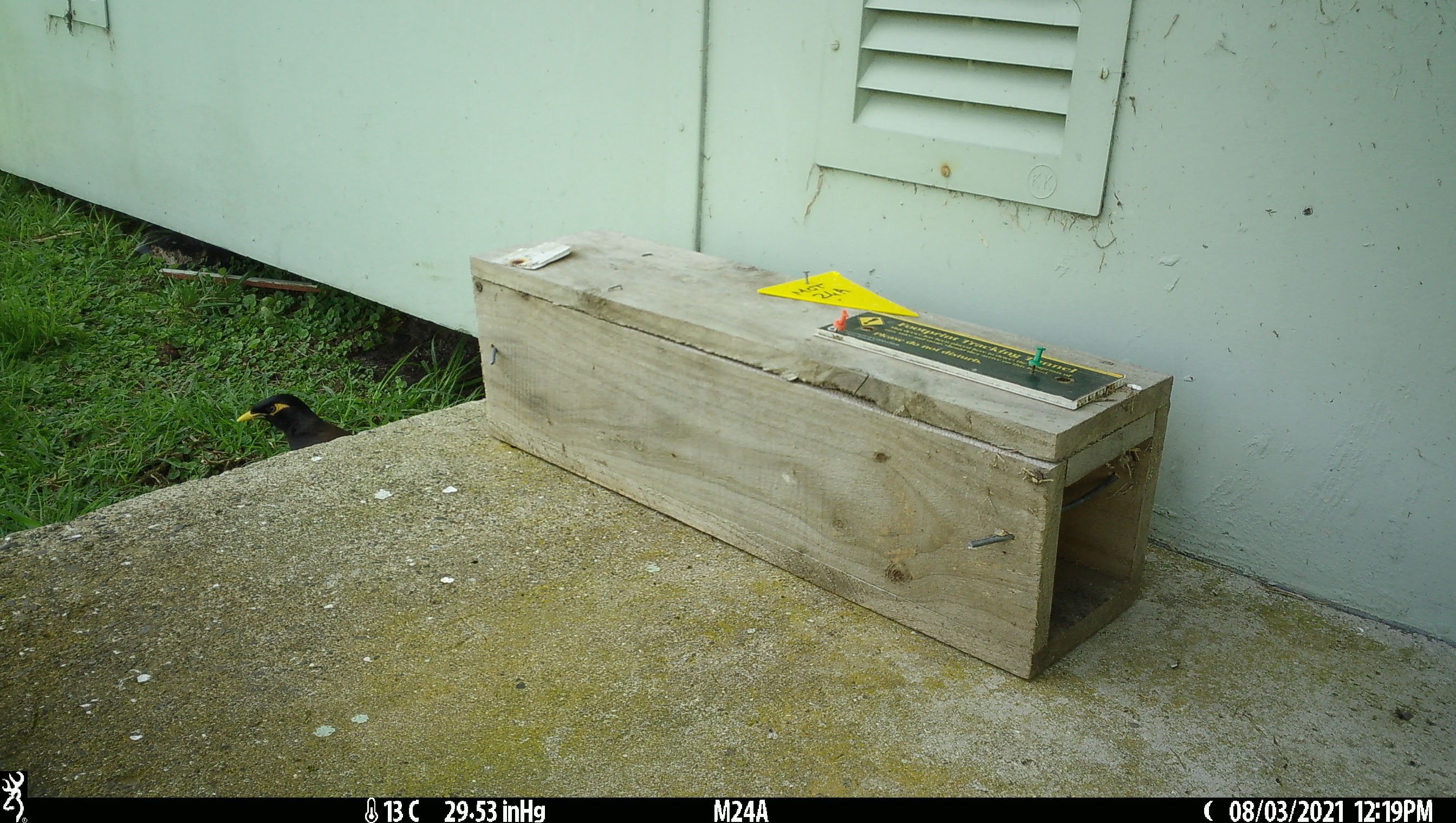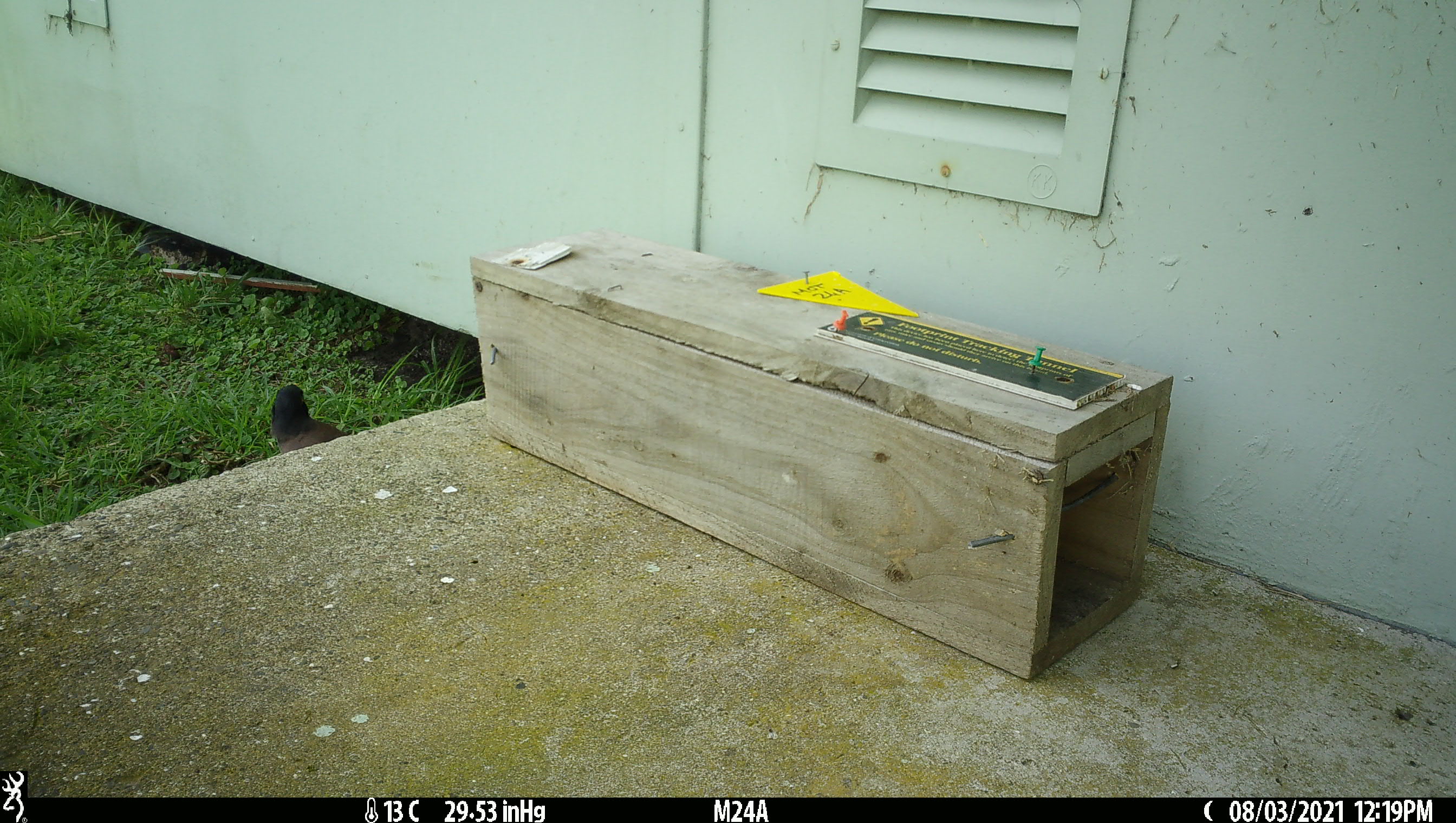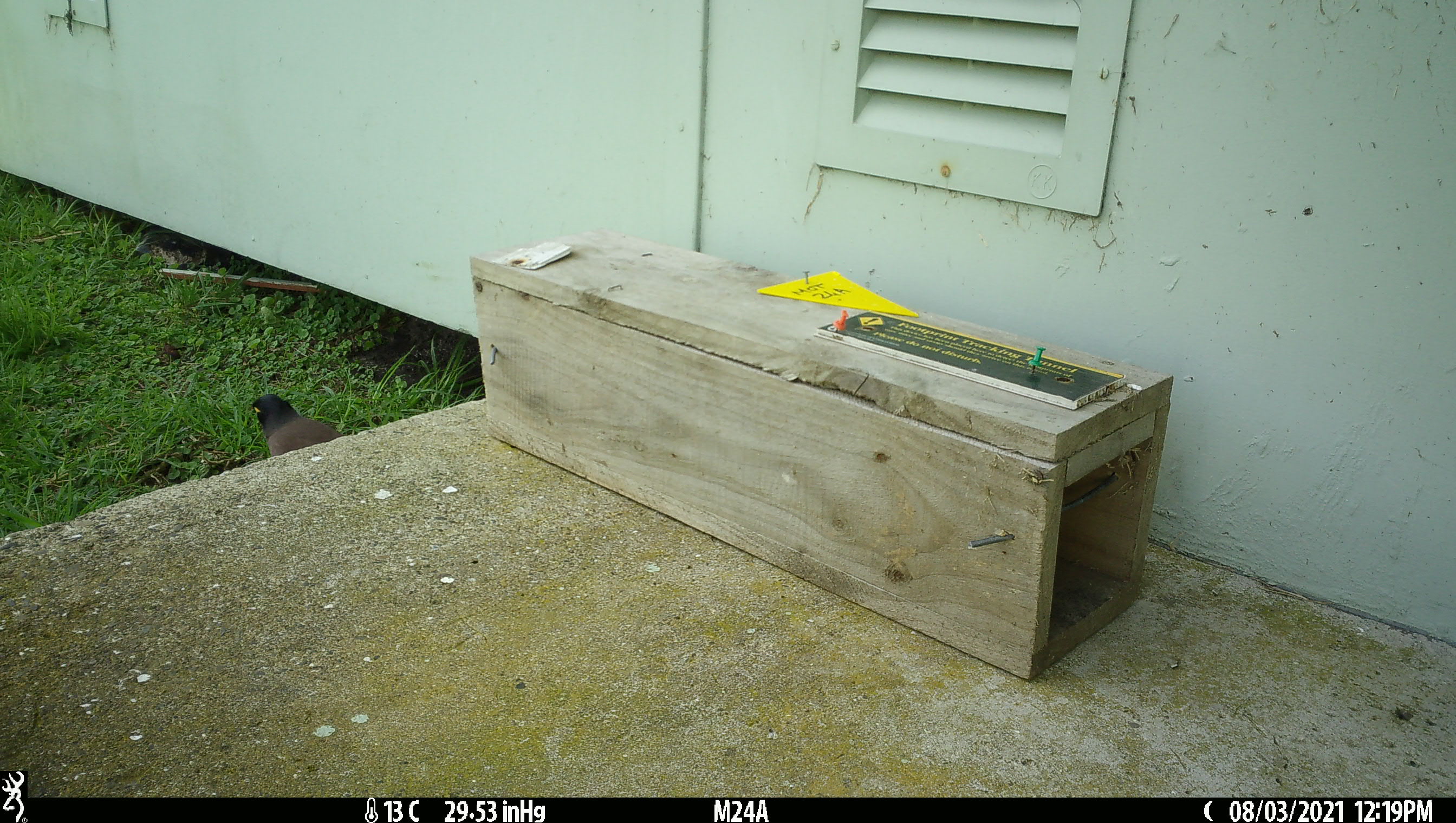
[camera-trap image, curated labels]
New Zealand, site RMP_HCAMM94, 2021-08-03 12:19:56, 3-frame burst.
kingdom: Animalia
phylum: Chordata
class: Aves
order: Passeriformes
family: Sturnidae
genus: Acridotheres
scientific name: Acridotheres tristis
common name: common myna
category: myna